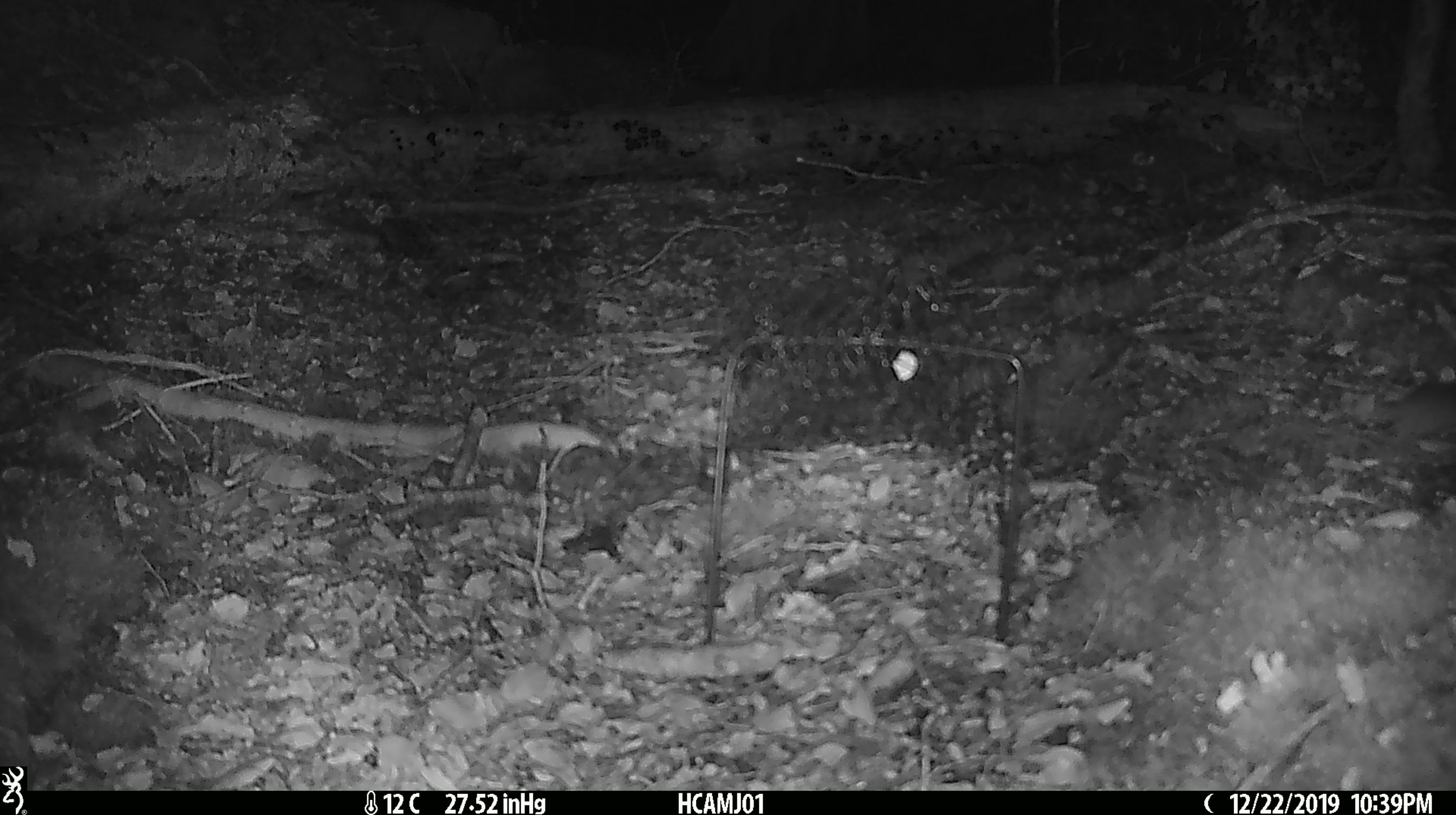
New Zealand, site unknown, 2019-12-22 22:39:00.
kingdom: Animalia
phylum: Chordata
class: Mammalia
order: Rodentia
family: Muridae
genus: Mus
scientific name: Mus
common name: mouse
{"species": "mouse (Mus)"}